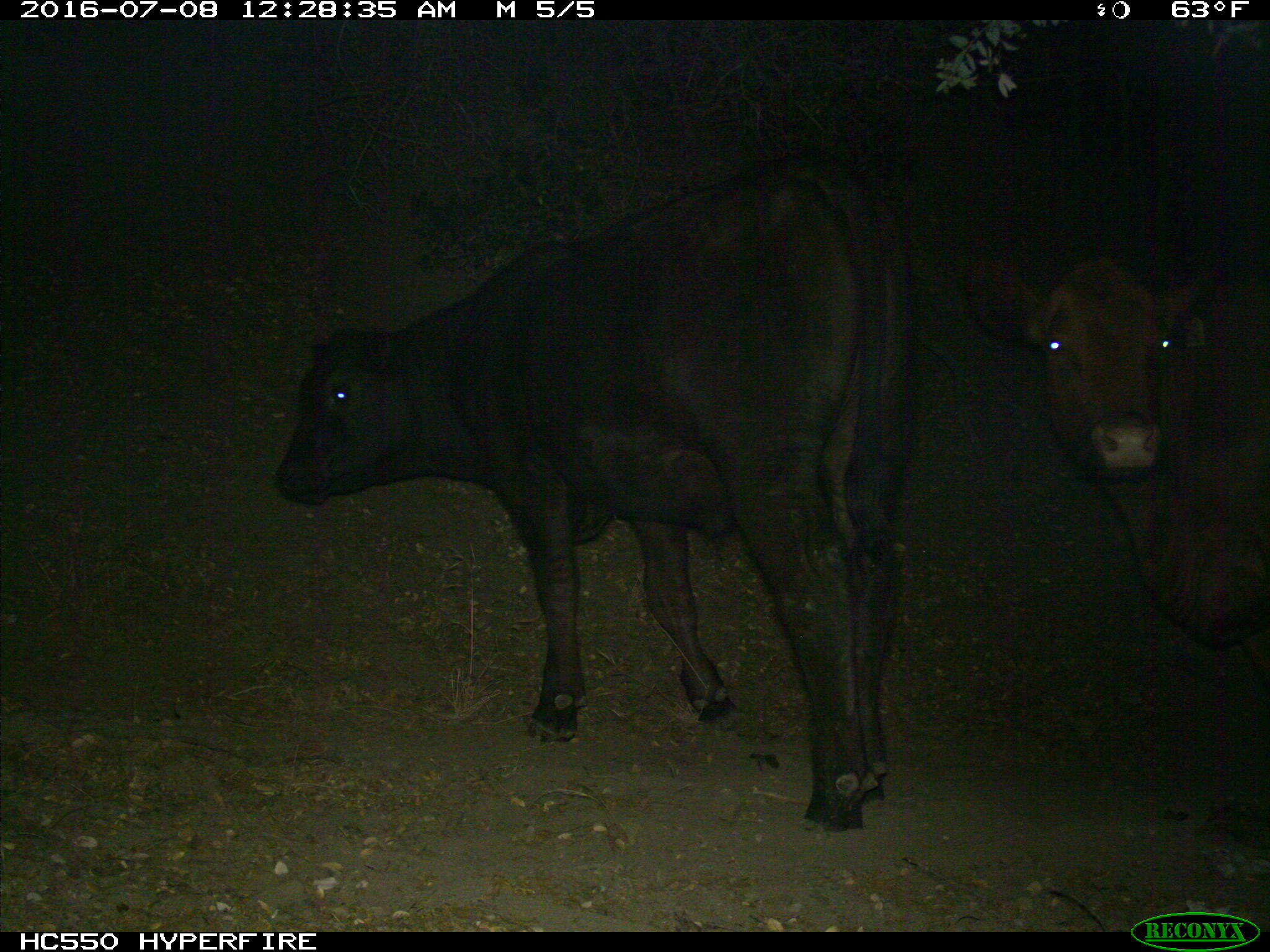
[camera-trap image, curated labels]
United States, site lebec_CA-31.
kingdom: Animalia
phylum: Chordata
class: Mammalia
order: Artiodactyla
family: Bovidae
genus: Bos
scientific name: Bos taurus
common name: domestic cow